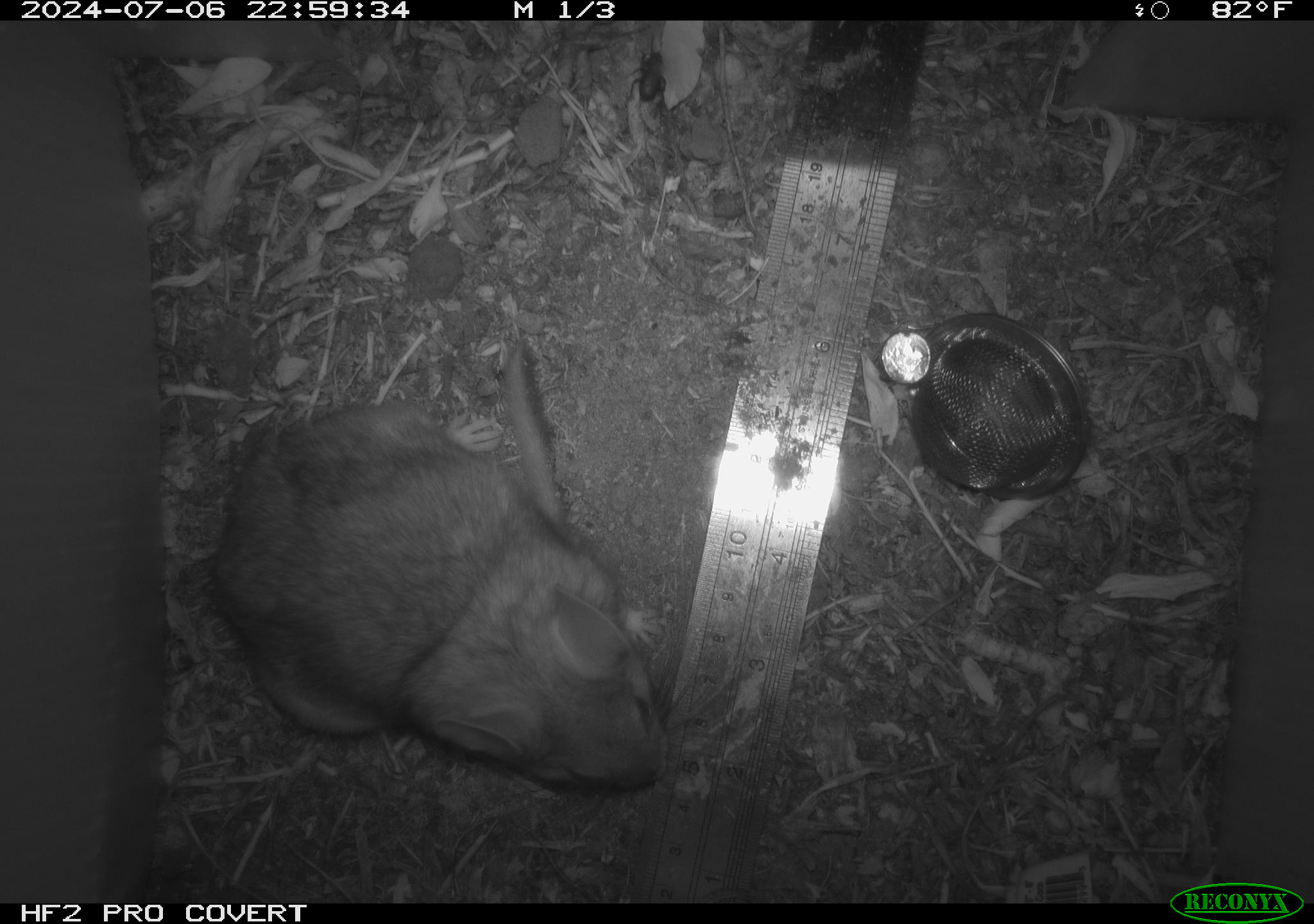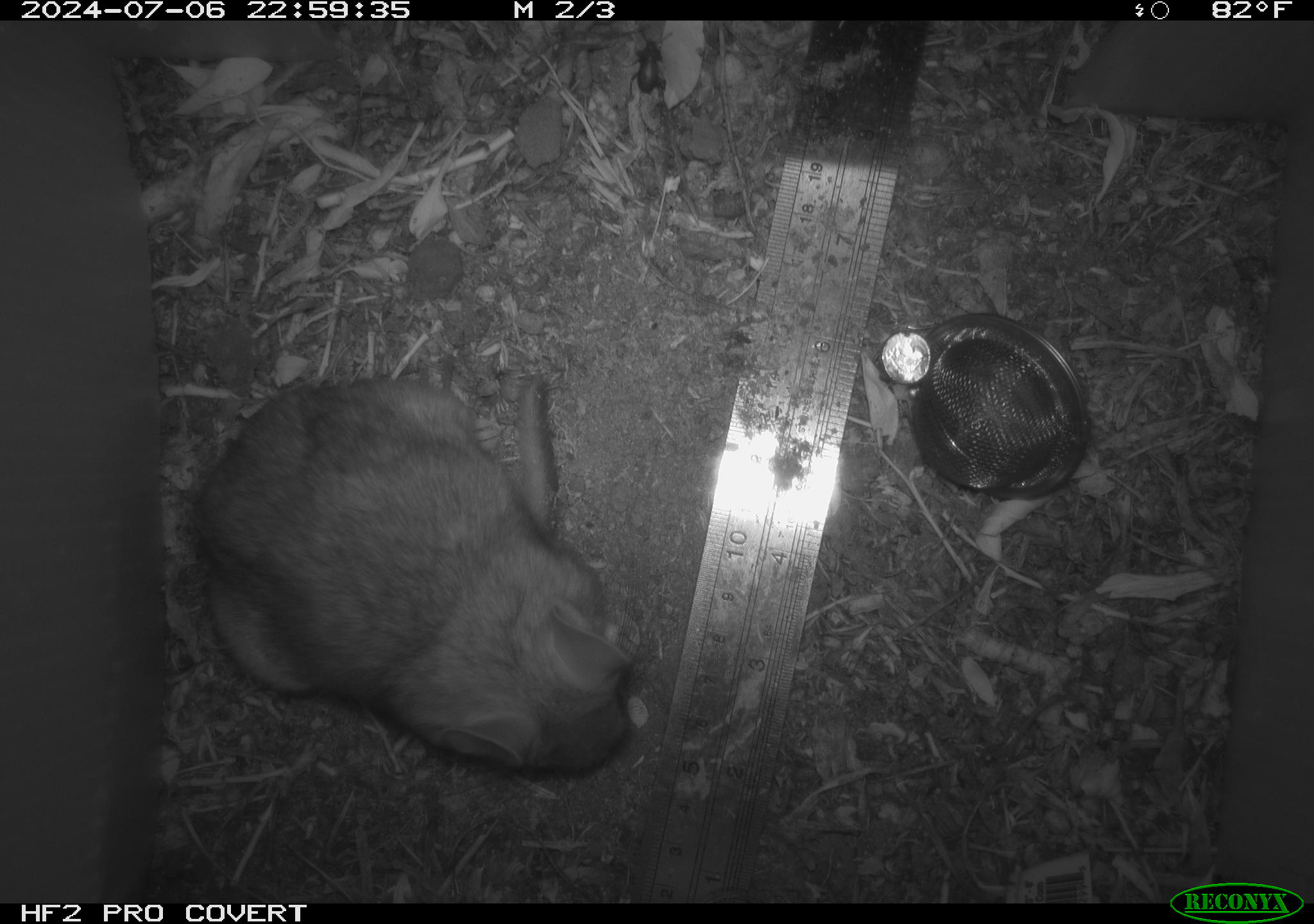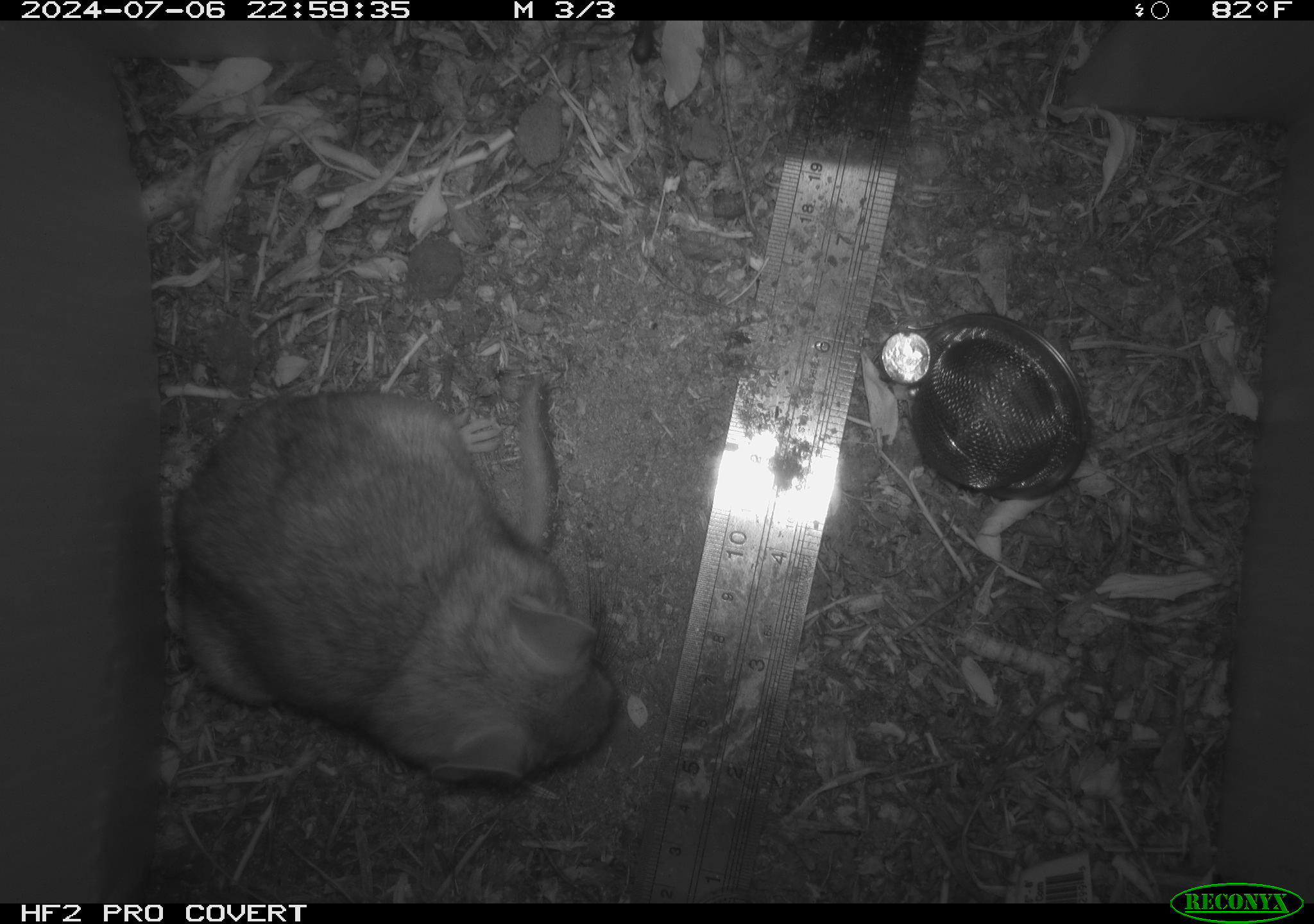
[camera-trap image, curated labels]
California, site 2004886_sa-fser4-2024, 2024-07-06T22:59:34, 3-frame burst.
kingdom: Animalia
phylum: Chordata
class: Mammalia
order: Rodentia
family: Sciuridae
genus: Neotamias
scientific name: Neotamias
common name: western chipmunks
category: neotamias species